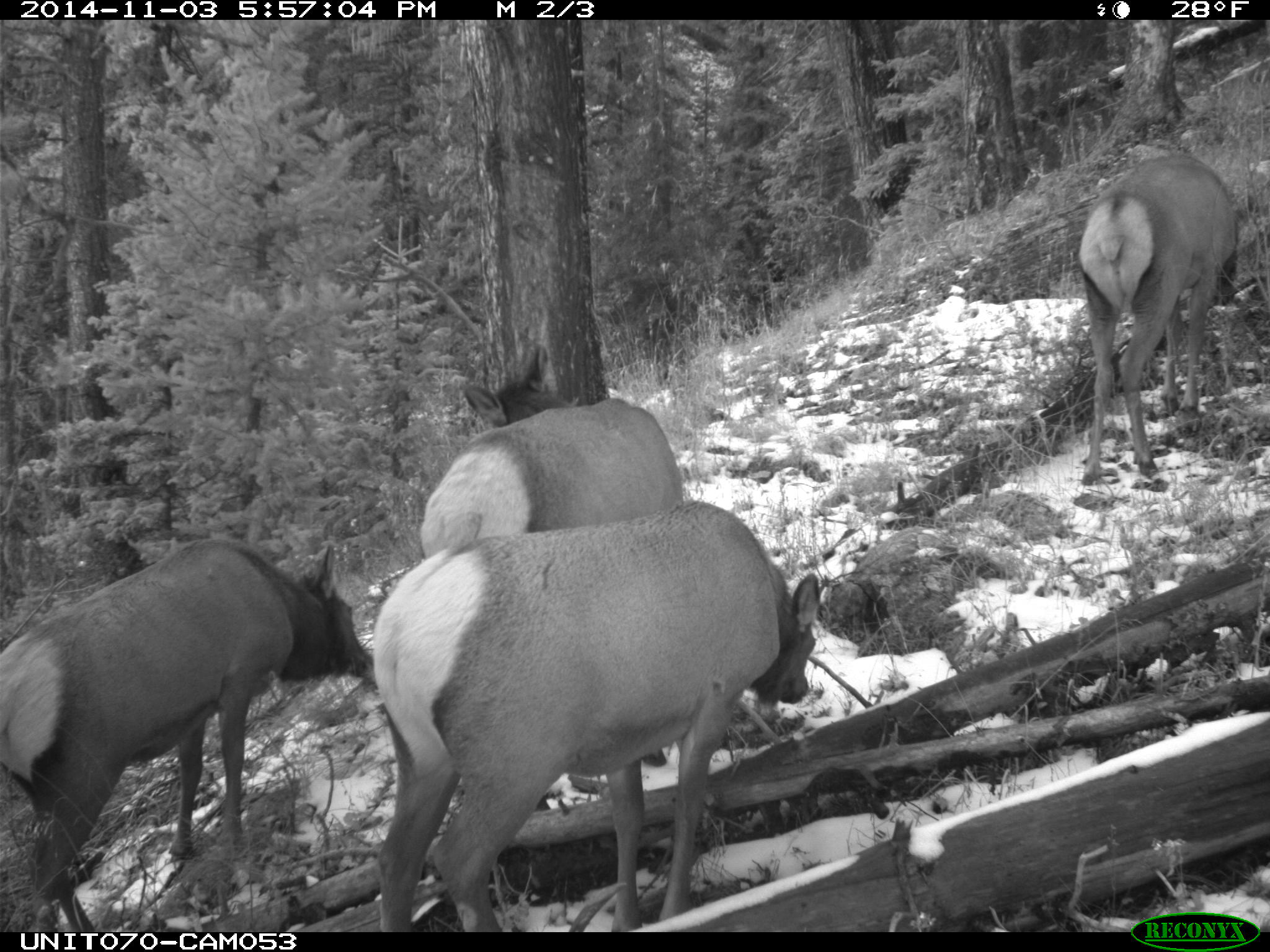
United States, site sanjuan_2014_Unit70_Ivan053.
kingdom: Animalia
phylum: Chordata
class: Mammalia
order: Artiodactyla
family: Cervidae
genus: Cervus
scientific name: Cervus elaphus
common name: red deer